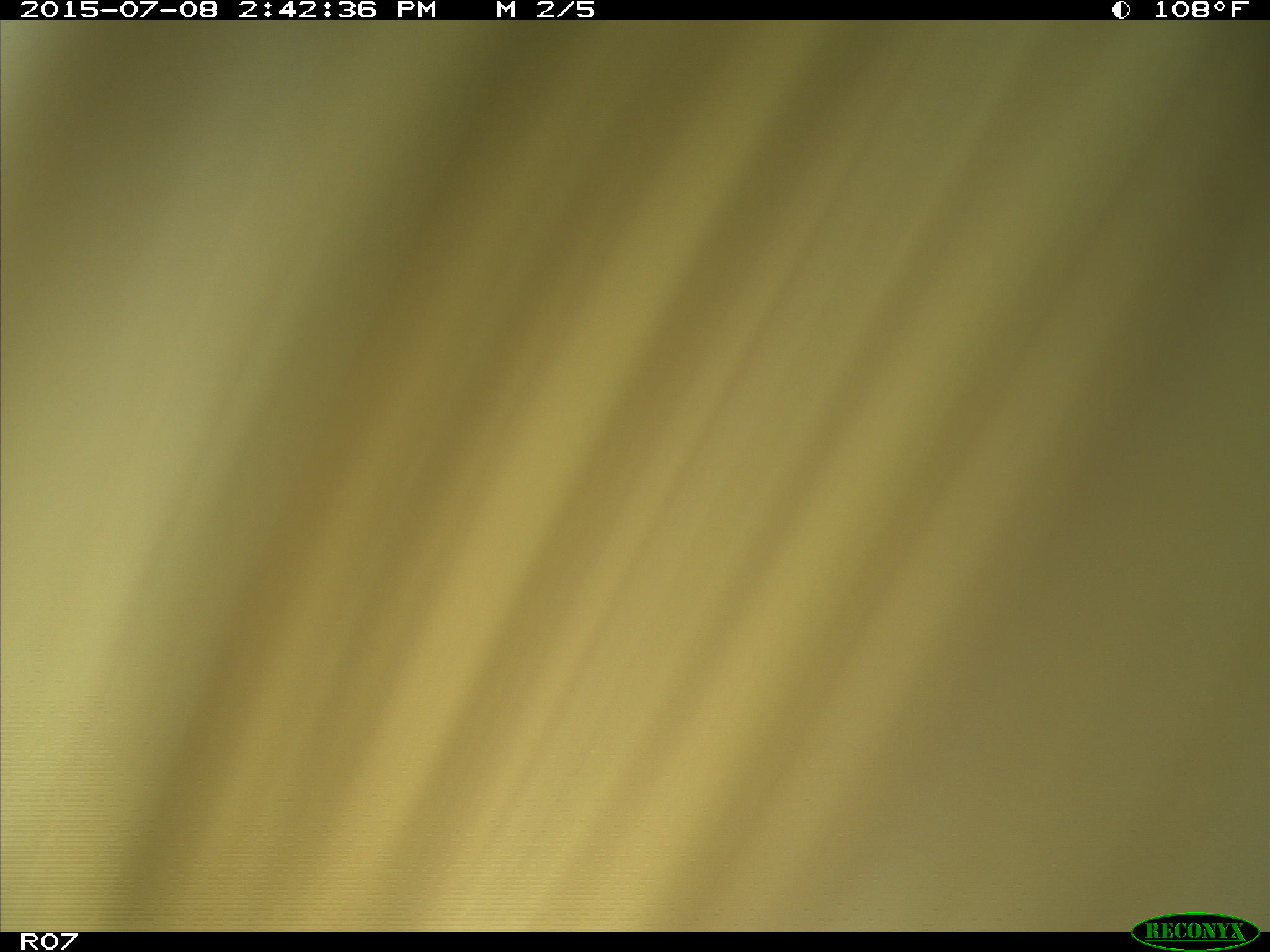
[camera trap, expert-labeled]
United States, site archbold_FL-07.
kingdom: Animalia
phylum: Chordata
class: Mammalia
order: Artiodactyla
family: Bovidae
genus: Bos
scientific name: Bos taurus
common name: domestic cow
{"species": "Bos taurus (domestic cow)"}